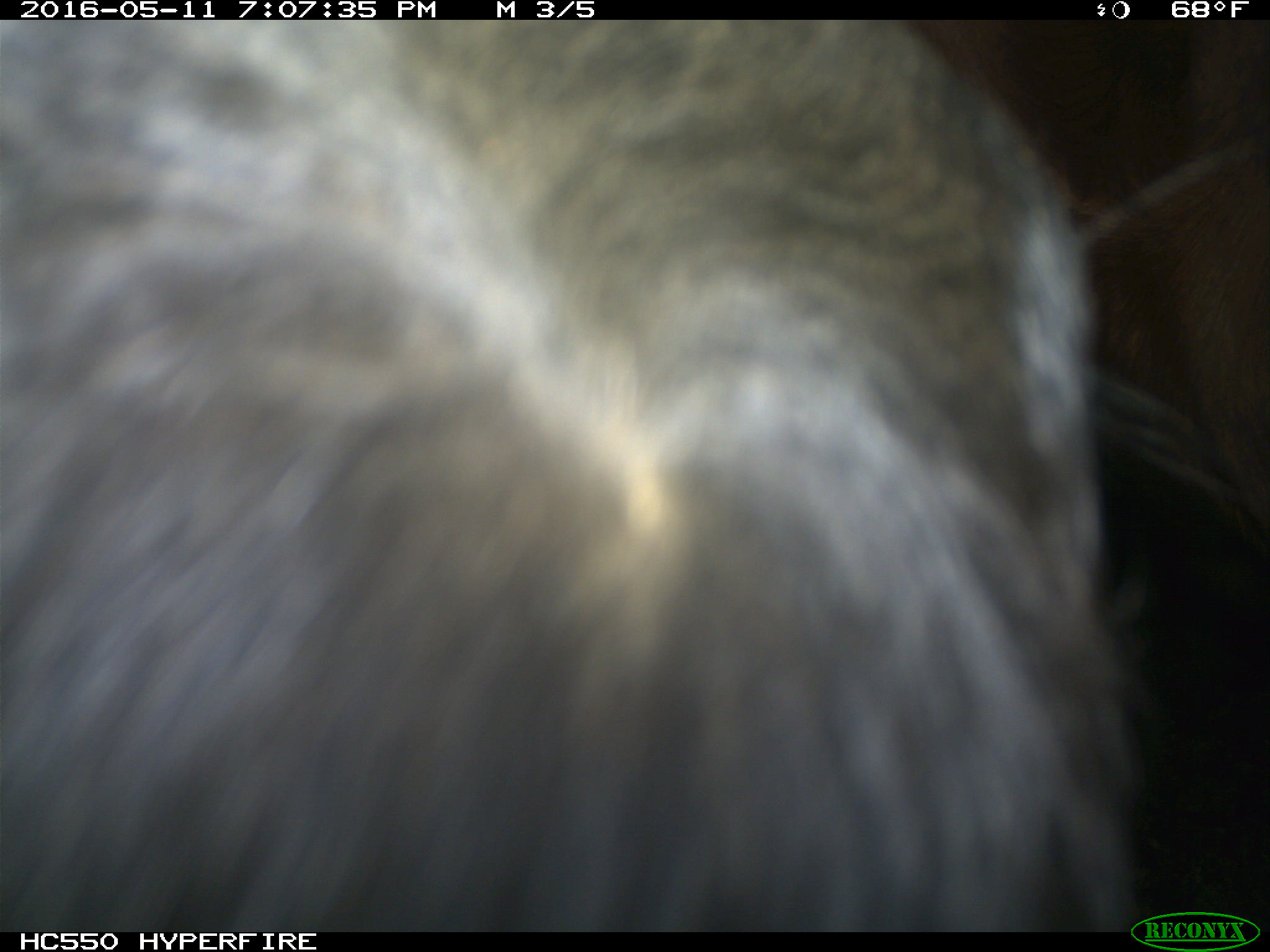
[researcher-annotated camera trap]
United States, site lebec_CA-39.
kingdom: Animalia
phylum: Chordata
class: Mammalia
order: Artiodactyla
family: Bovidae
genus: Bos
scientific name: Bos taurus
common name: domestic cow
Bos taurus (domestic cow).